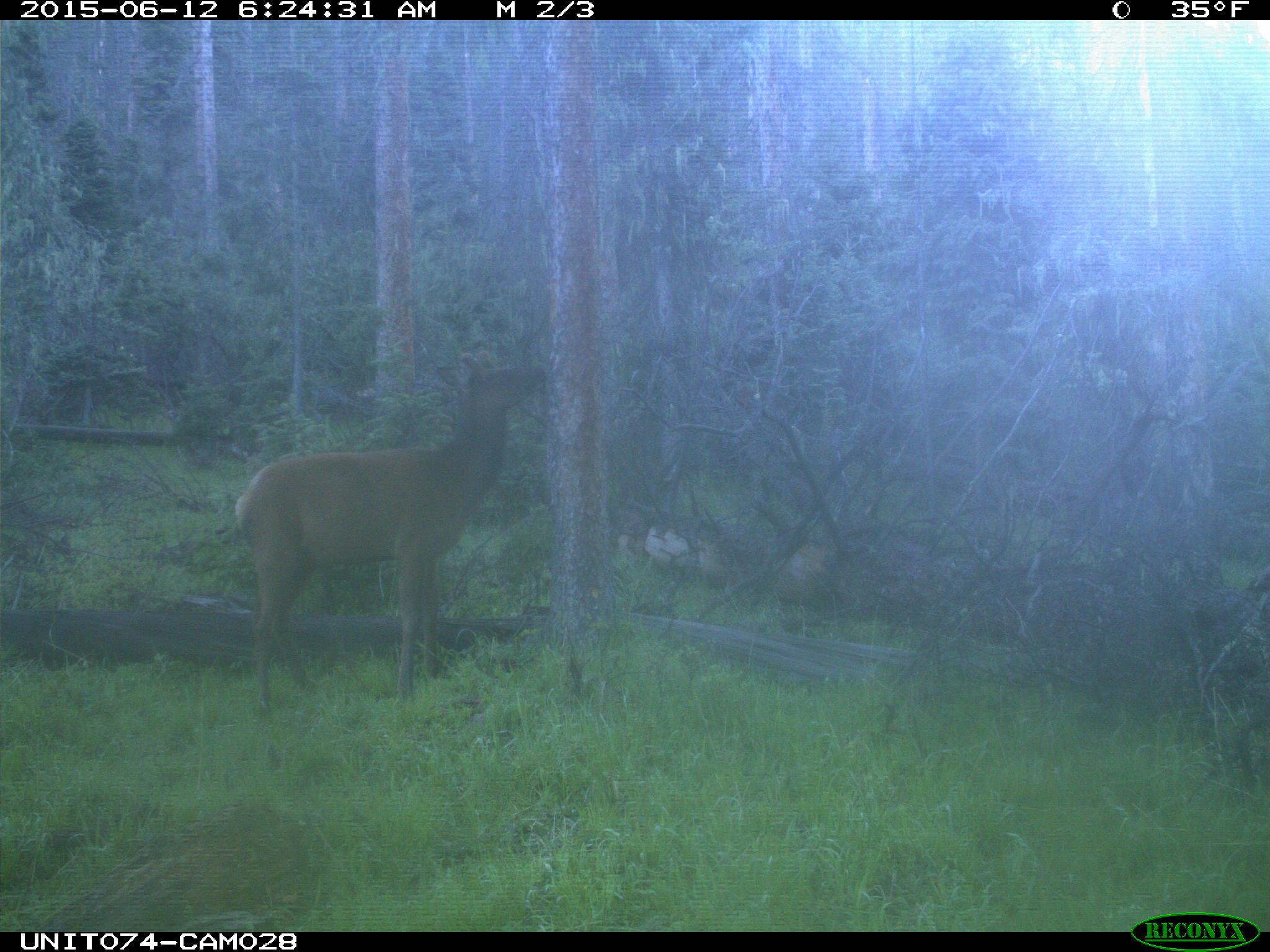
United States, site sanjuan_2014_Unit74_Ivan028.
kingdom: Animalia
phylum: Chordata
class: Mammalia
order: Artiodactyla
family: Cervidae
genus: Cervus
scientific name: Cervus elaphus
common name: red deer